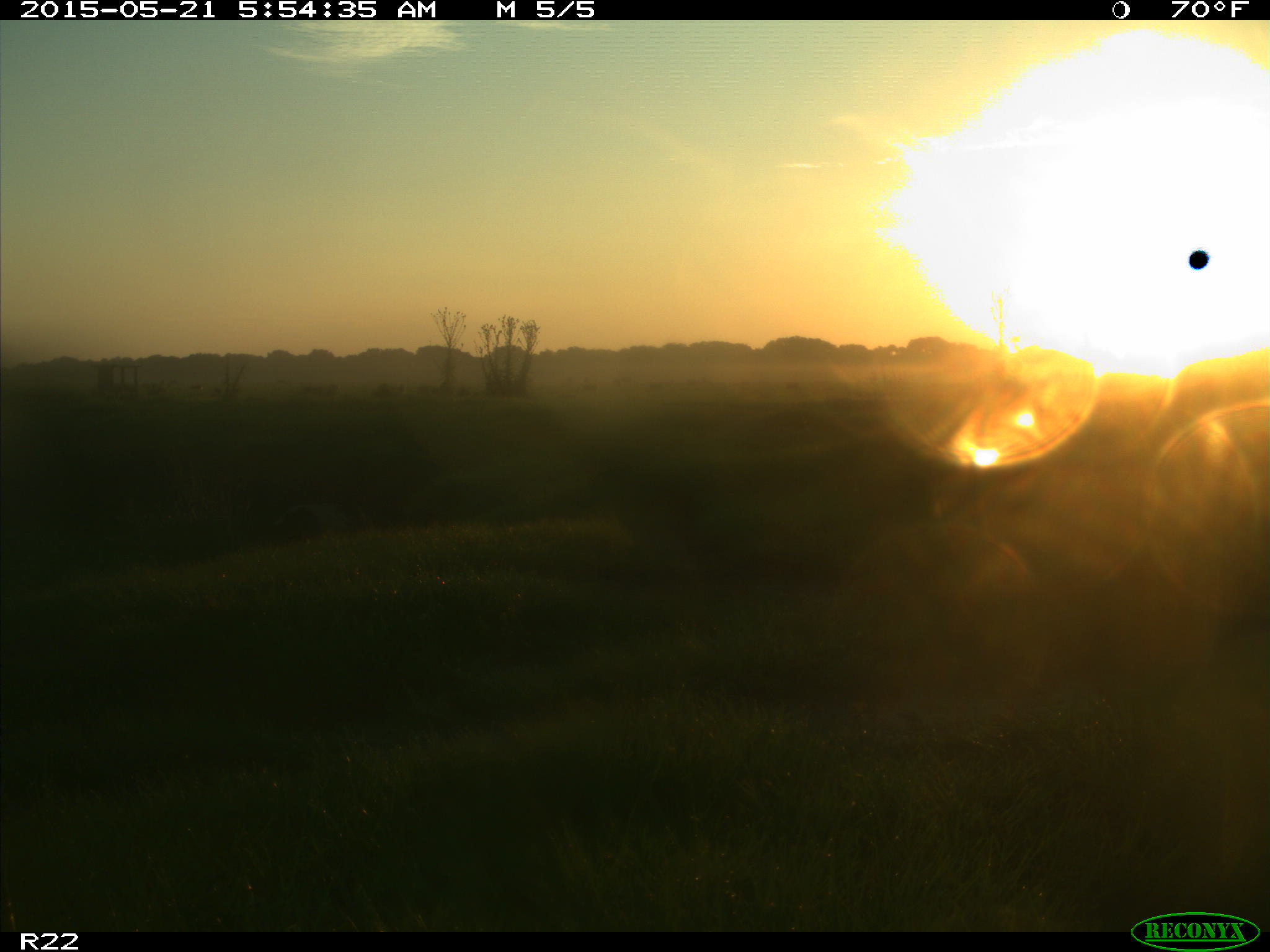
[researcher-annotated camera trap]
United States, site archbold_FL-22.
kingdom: Animalia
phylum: Chordata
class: Mammalia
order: Artiodactyla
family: Bovidae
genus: Bos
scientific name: Bos taurus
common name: domestic cow